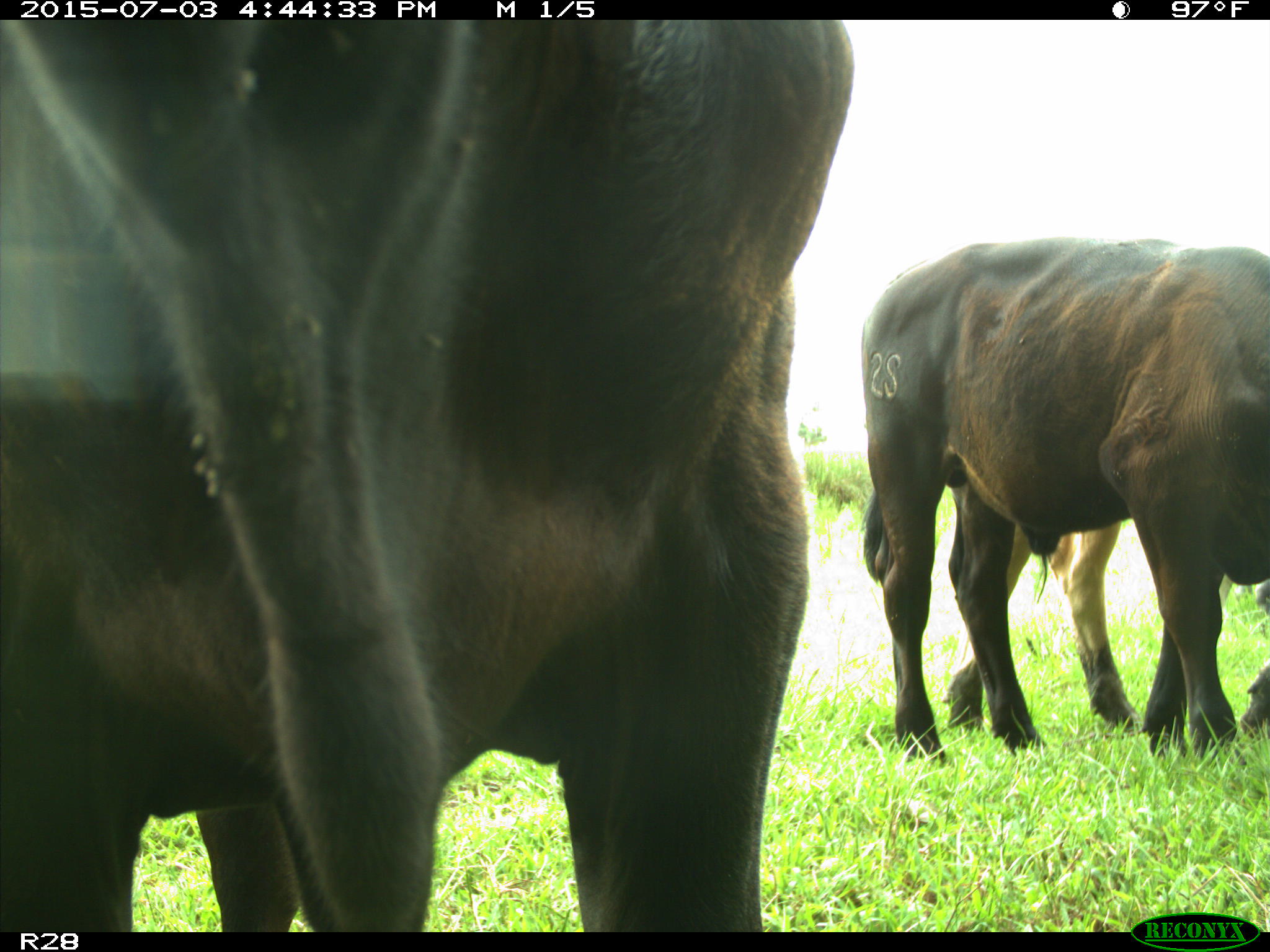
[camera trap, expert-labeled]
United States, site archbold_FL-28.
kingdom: Animalia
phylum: Chordata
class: Mammalia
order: Artiodactyla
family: Bovidae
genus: Bos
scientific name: Bos taurus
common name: domestic cow